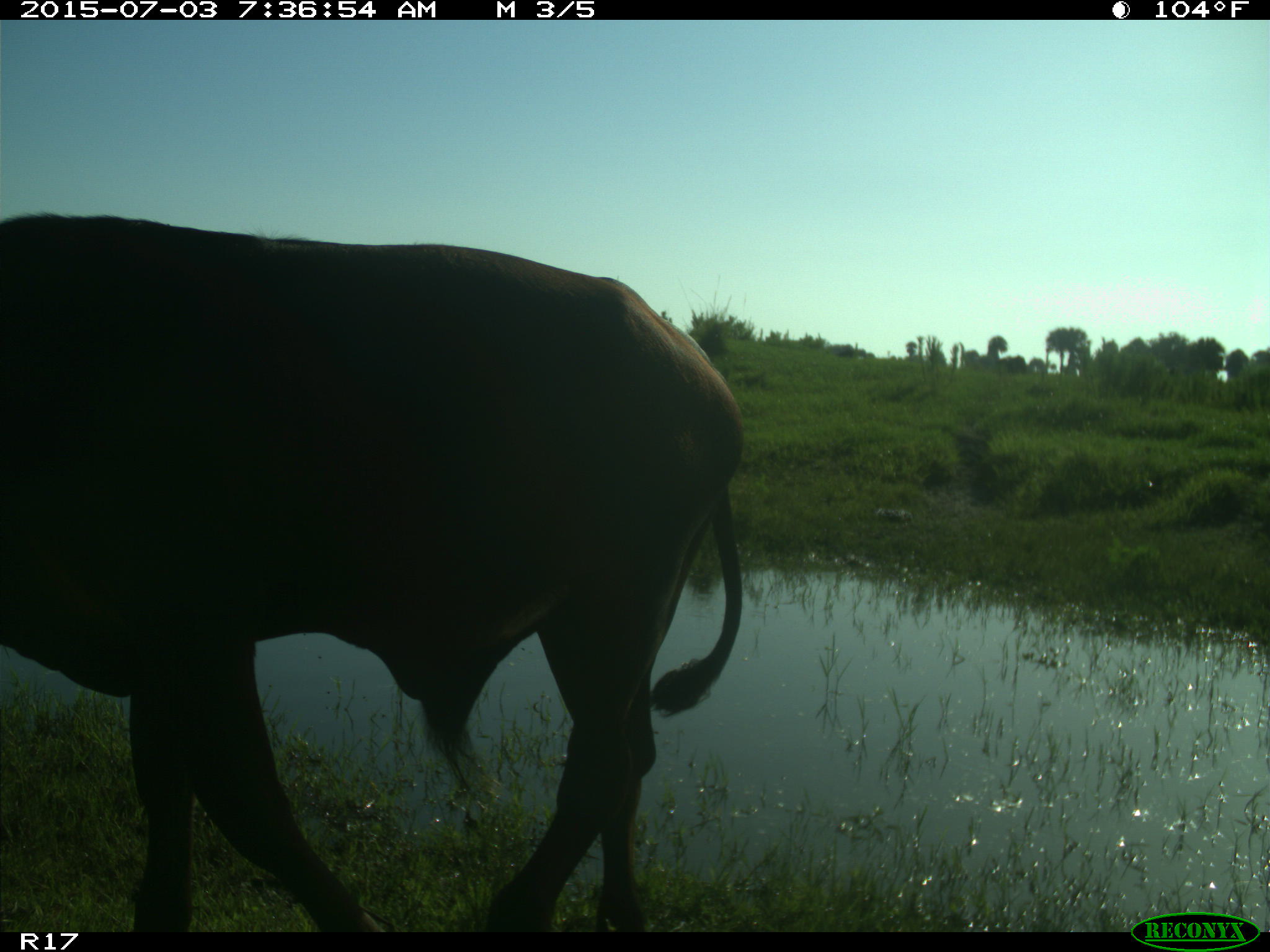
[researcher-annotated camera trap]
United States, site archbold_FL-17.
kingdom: Animalia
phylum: Chordata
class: Mammalia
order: Artiodactyla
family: Bovidae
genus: Bos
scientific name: Bos taurus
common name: domestic cow